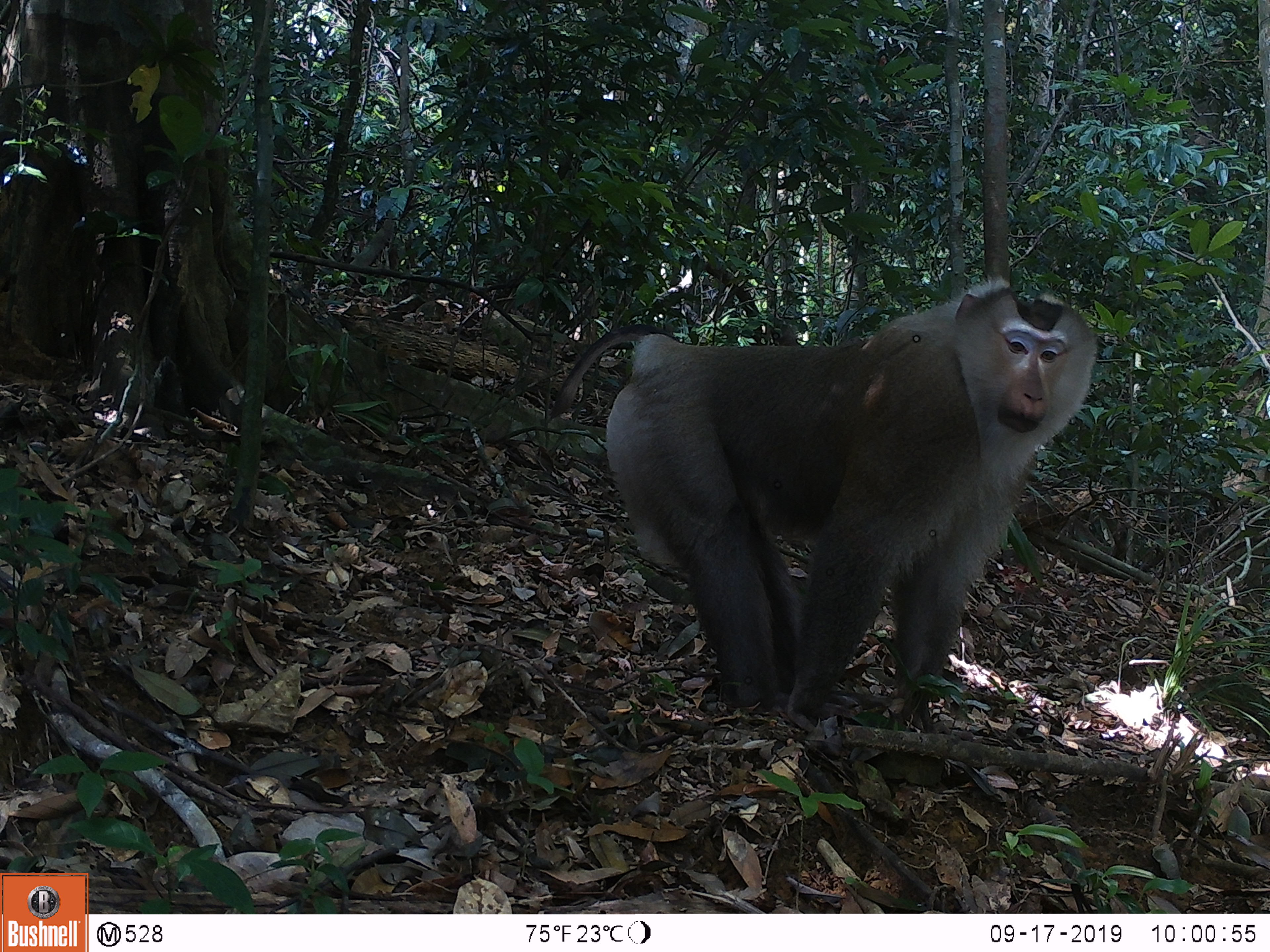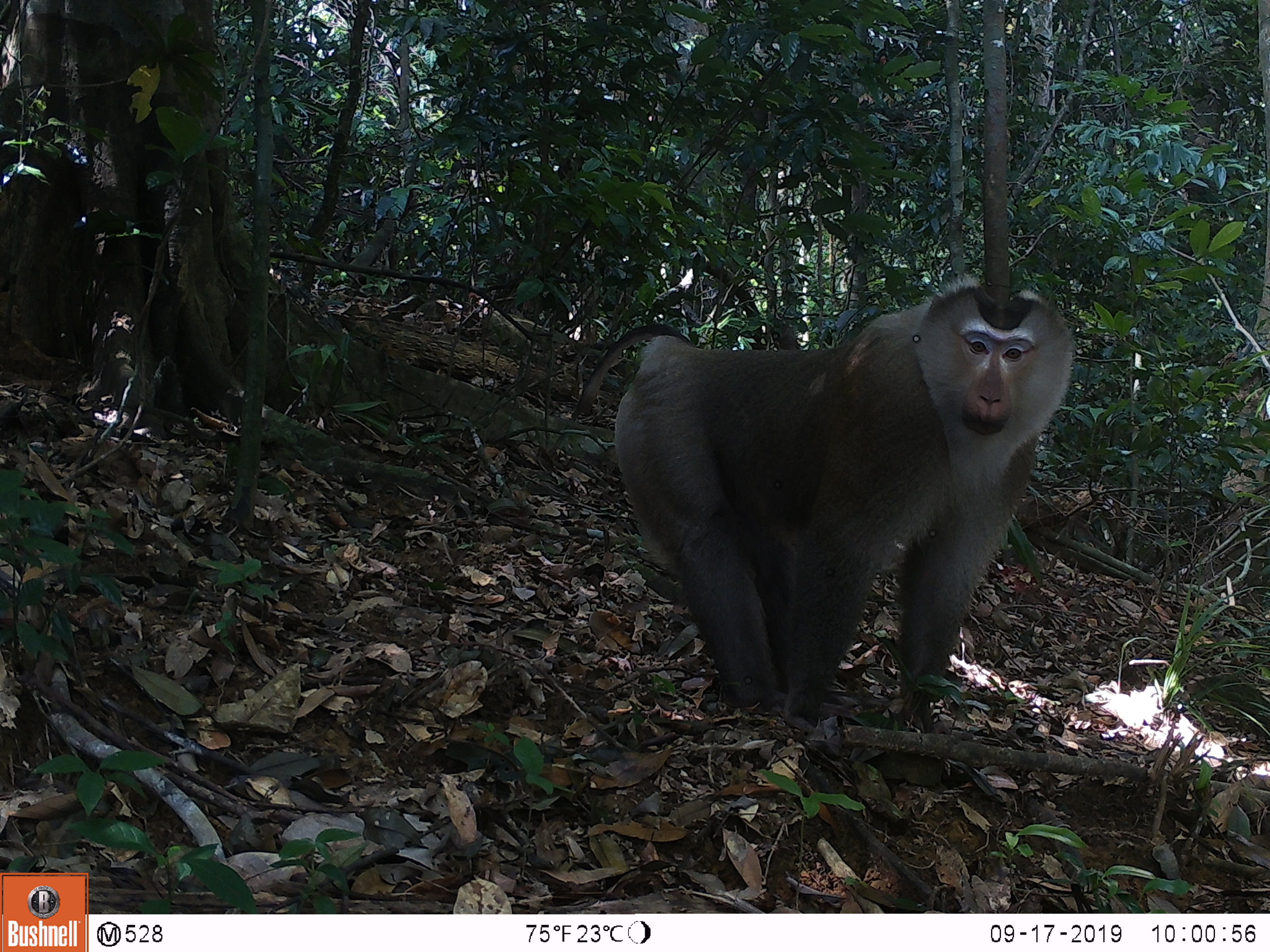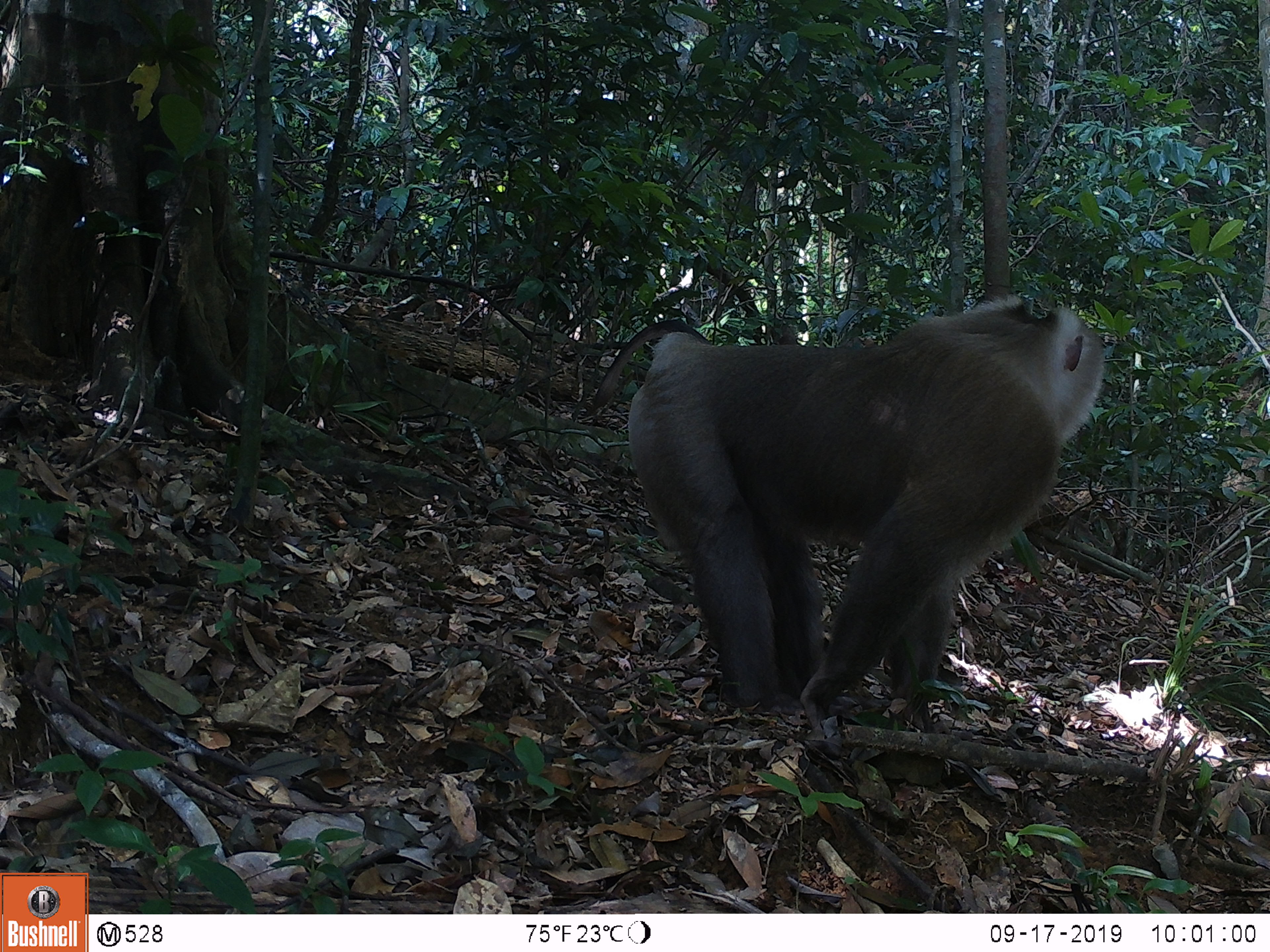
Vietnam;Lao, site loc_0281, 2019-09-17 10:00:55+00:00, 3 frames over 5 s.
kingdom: Animalia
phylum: Chordata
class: Mammalia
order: Primates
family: Cercopithecidae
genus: Macaca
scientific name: Macaca nemestrina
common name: pig-tailed macaque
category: pig tailed macaque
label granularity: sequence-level